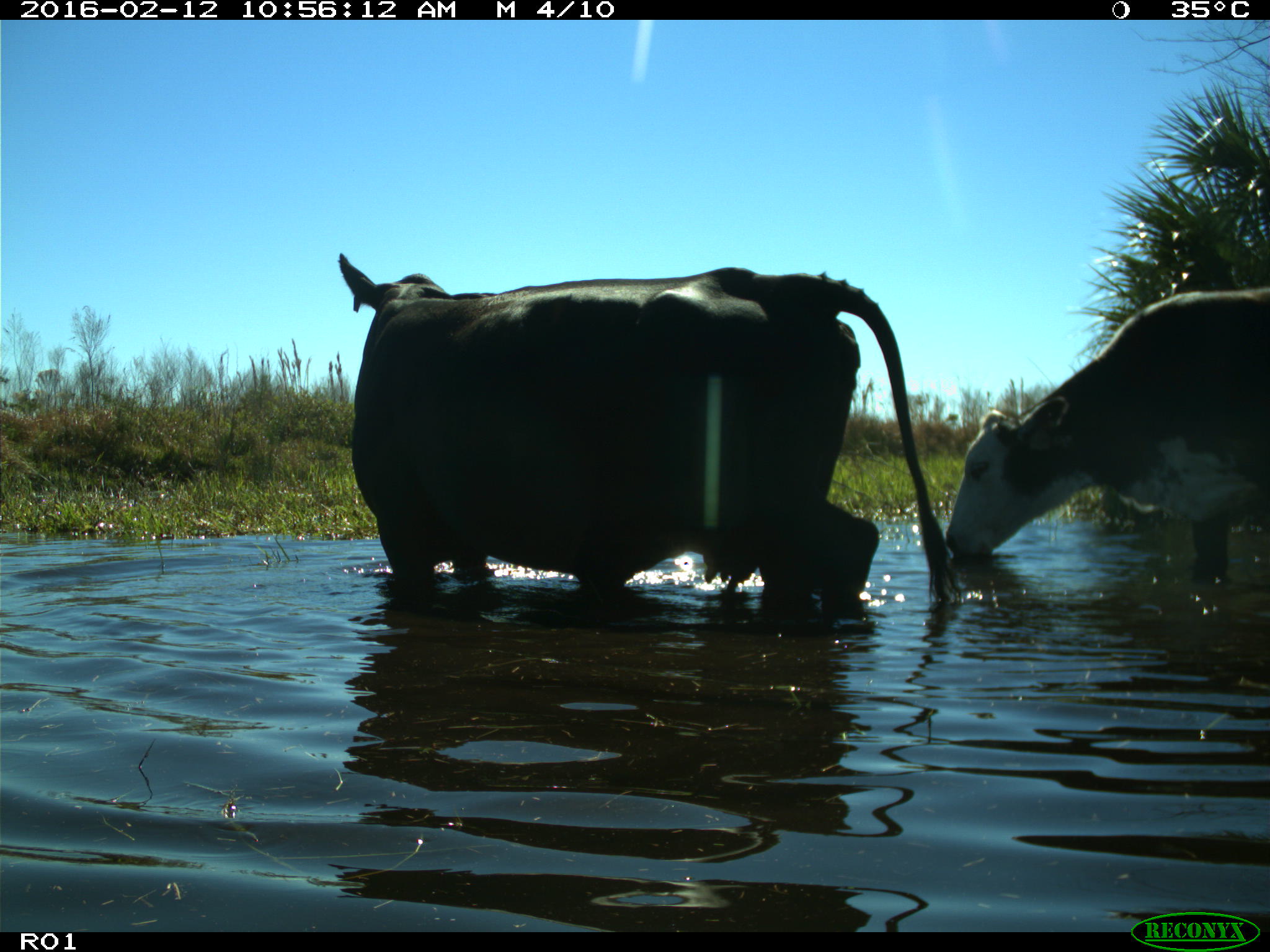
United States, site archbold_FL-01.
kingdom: Animalia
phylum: Chordata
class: Mammalia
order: Artiodactyla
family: Bovidae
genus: Bos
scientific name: Bos taurus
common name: domestic cow